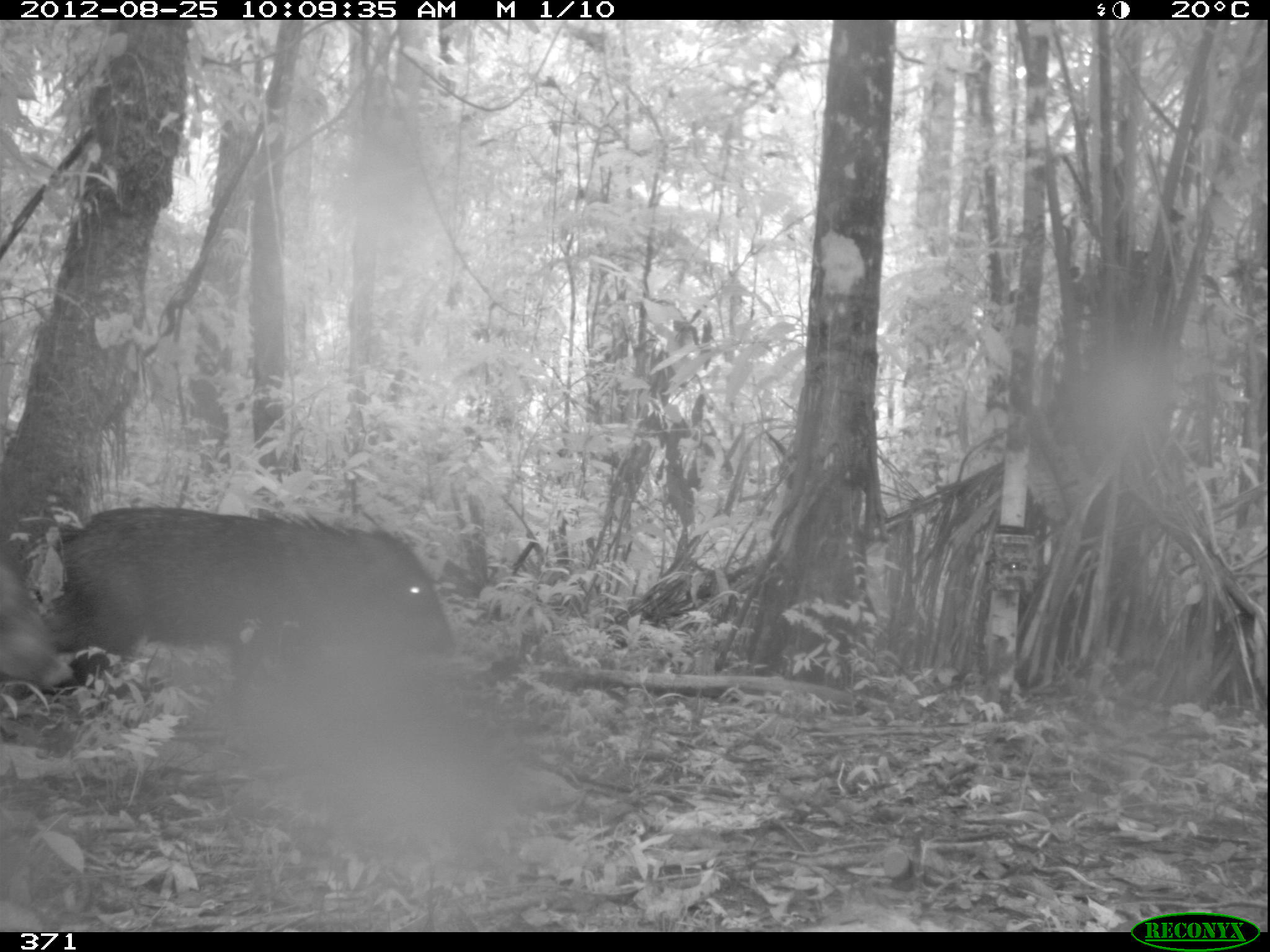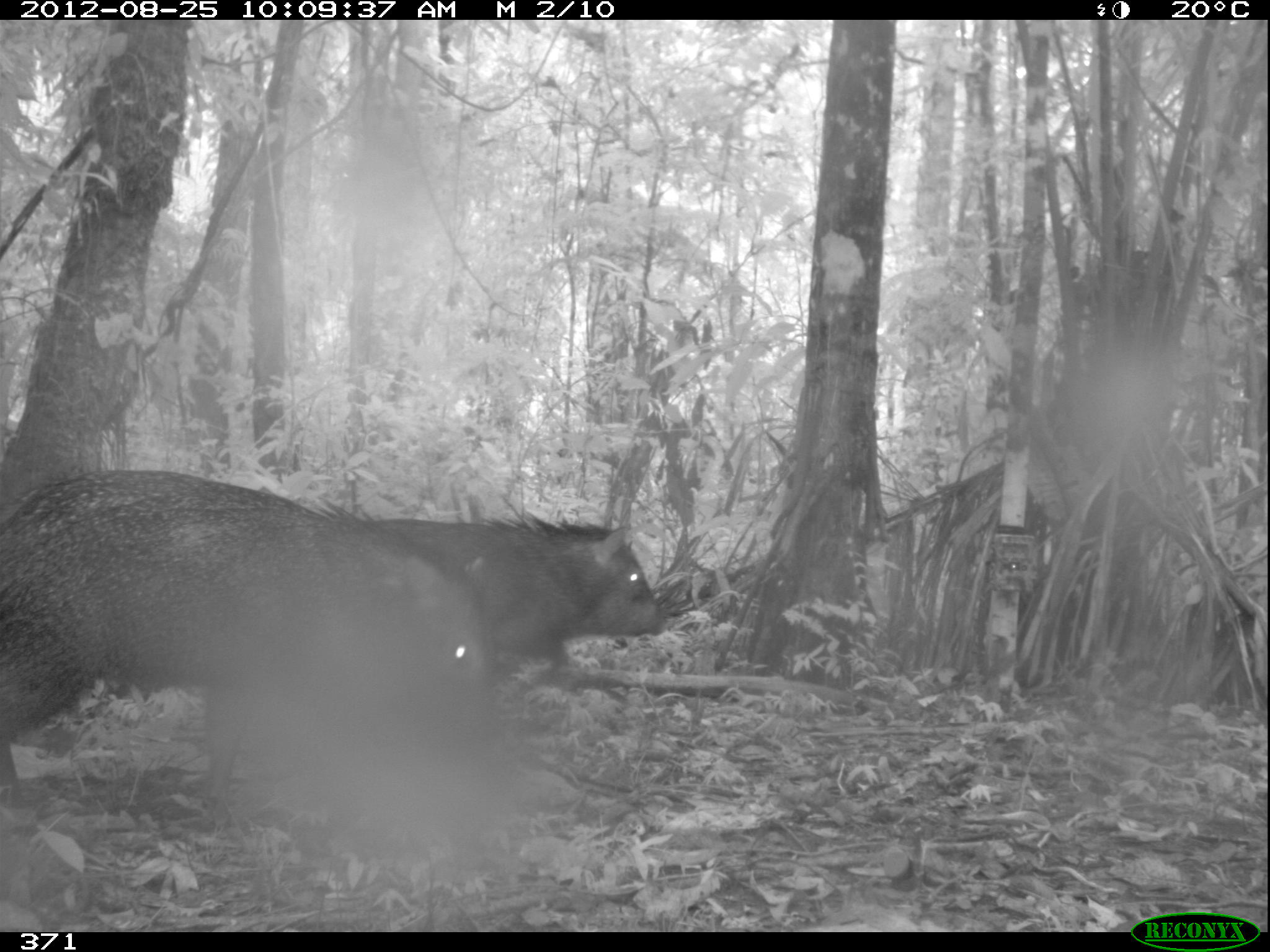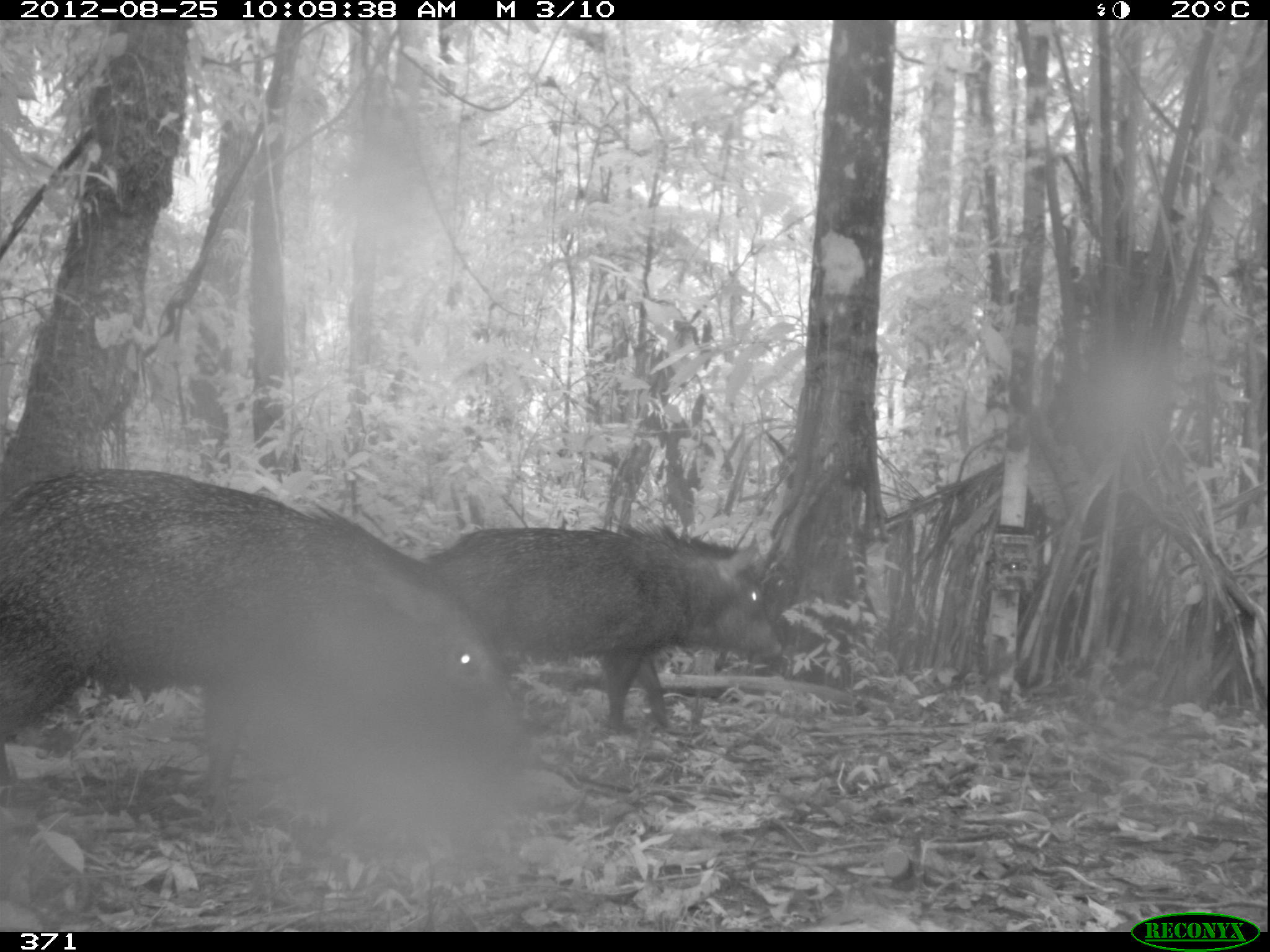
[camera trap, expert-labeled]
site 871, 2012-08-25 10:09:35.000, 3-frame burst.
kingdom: Animalia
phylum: Chordata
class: Mammalia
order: Artiodactyla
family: Tayassuidae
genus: Pecari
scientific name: Pecari tajacu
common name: collared peccary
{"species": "Pecari tajacu (collared peccary)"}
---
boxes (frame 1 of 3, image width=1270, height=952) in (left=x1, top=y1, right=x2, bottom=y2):
pecari tajacu: (left=43, top=505, right=458, bottom=713); (left=0, top=560, right=76, bottom=689)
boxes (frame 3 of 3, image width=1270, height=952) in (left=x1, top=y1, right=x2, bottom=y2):
pecari tajacu: (left=0, top=463, right=521, bottom=809); (left=419, top=520, right=783, bottom=737)